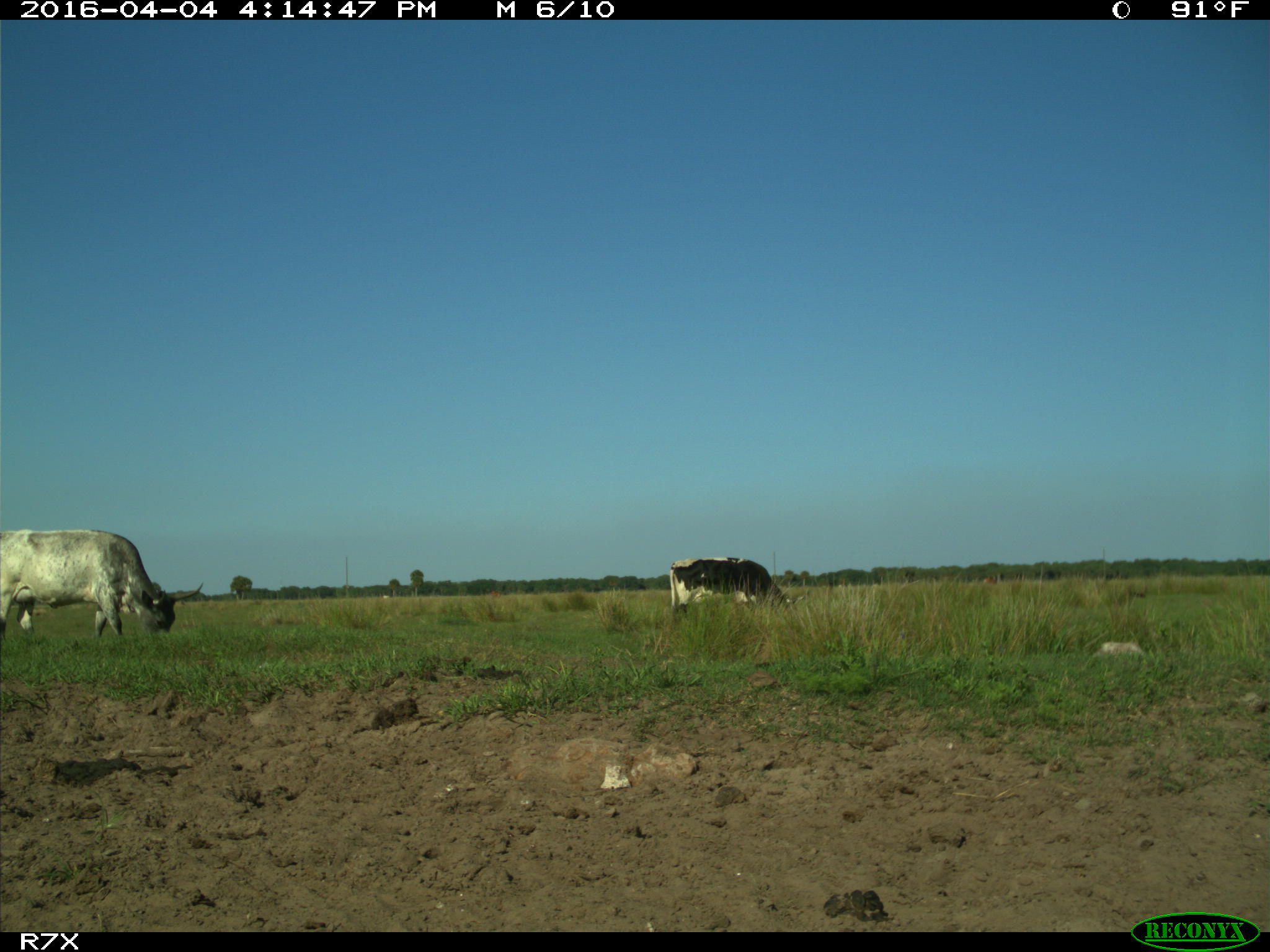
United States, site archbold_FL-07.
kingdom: Animalia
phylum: Chordata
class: Mammalia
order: Artiodactyla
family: Bovidae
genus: Bos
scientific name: Bos taurus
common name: domestic cow